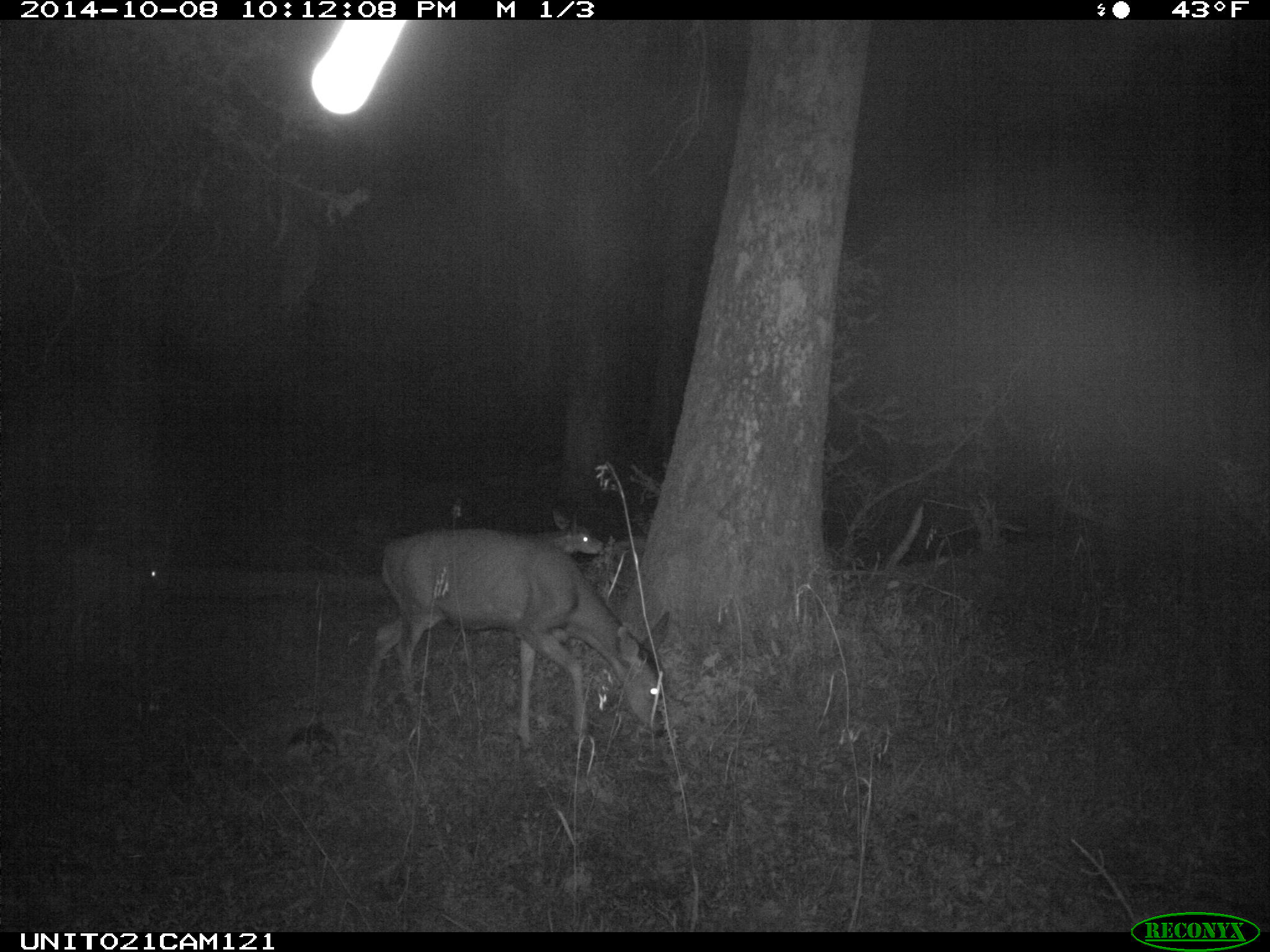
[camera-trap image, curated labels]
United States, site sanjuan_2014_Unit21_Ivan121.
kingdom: Animalia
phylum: Chordata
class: Mammalia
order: Artiodactyla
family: Cervidae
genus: Odocoileus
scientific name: Odocoileus hemionus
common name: mule deer